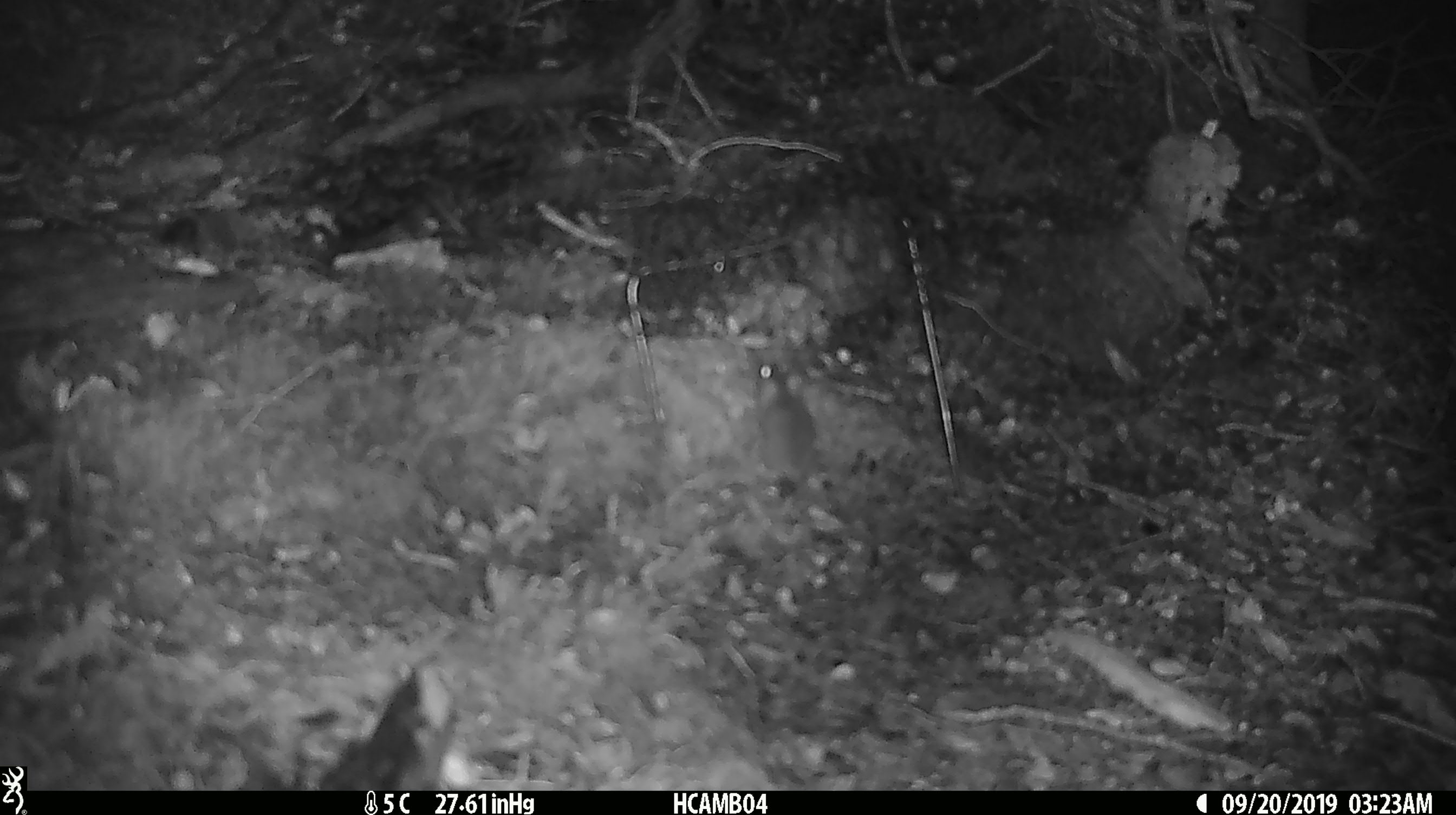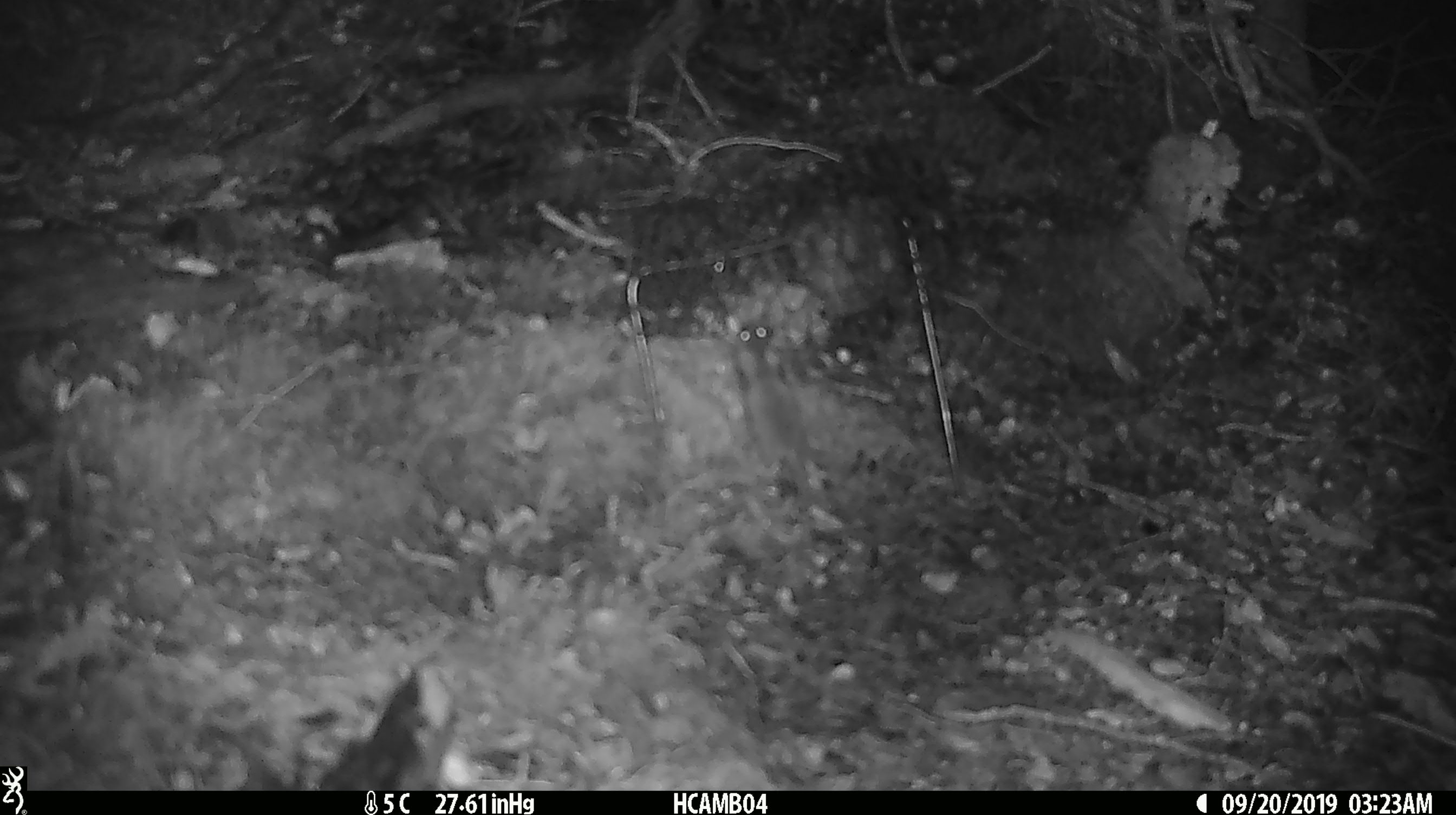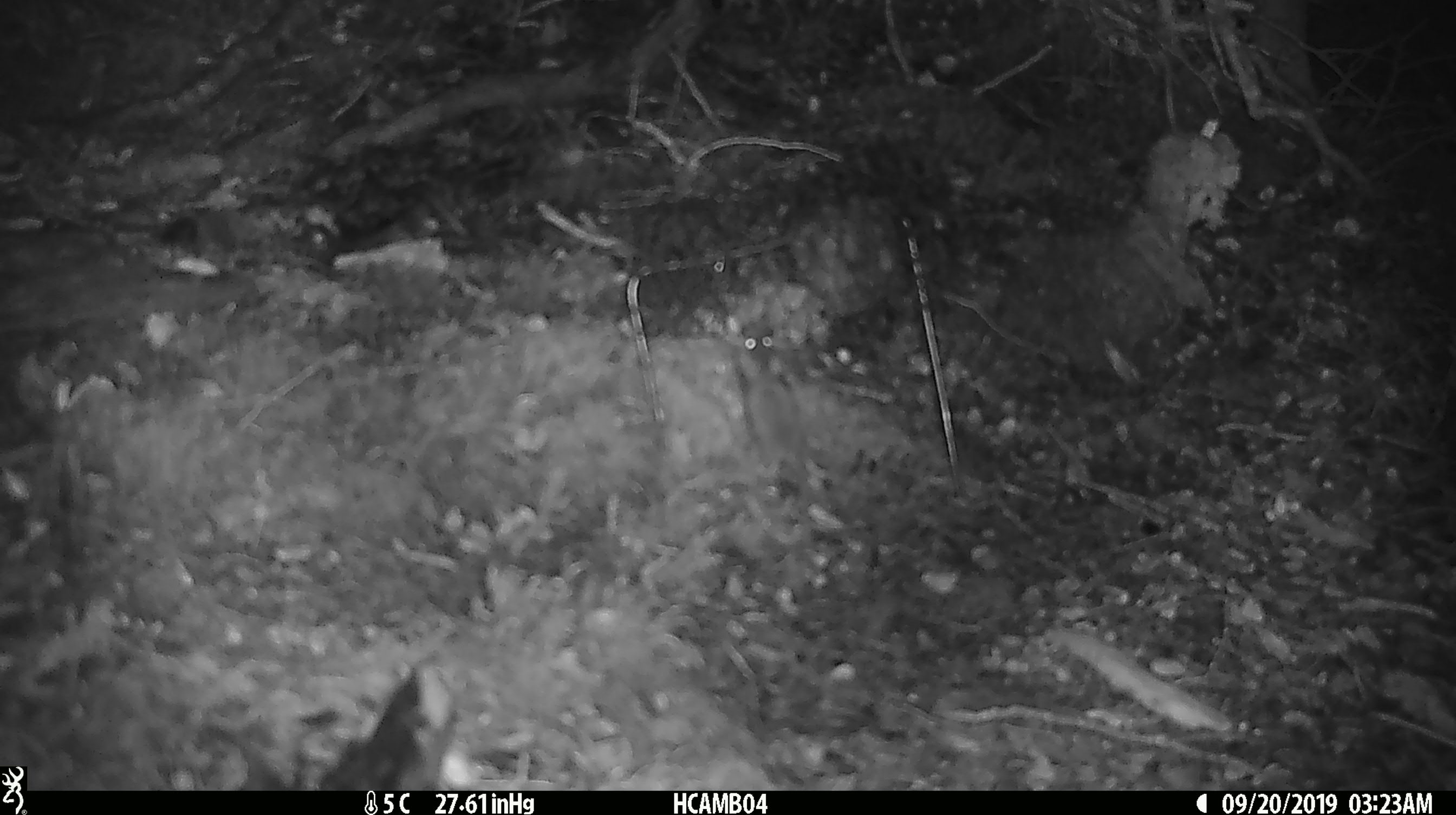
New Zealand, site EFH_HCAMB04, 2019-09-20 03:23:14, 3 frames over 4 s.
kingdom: Animalia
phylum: Chordata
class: Mammalia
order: Rodentia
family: Muridae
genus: Mus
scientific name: Mus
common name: mouse